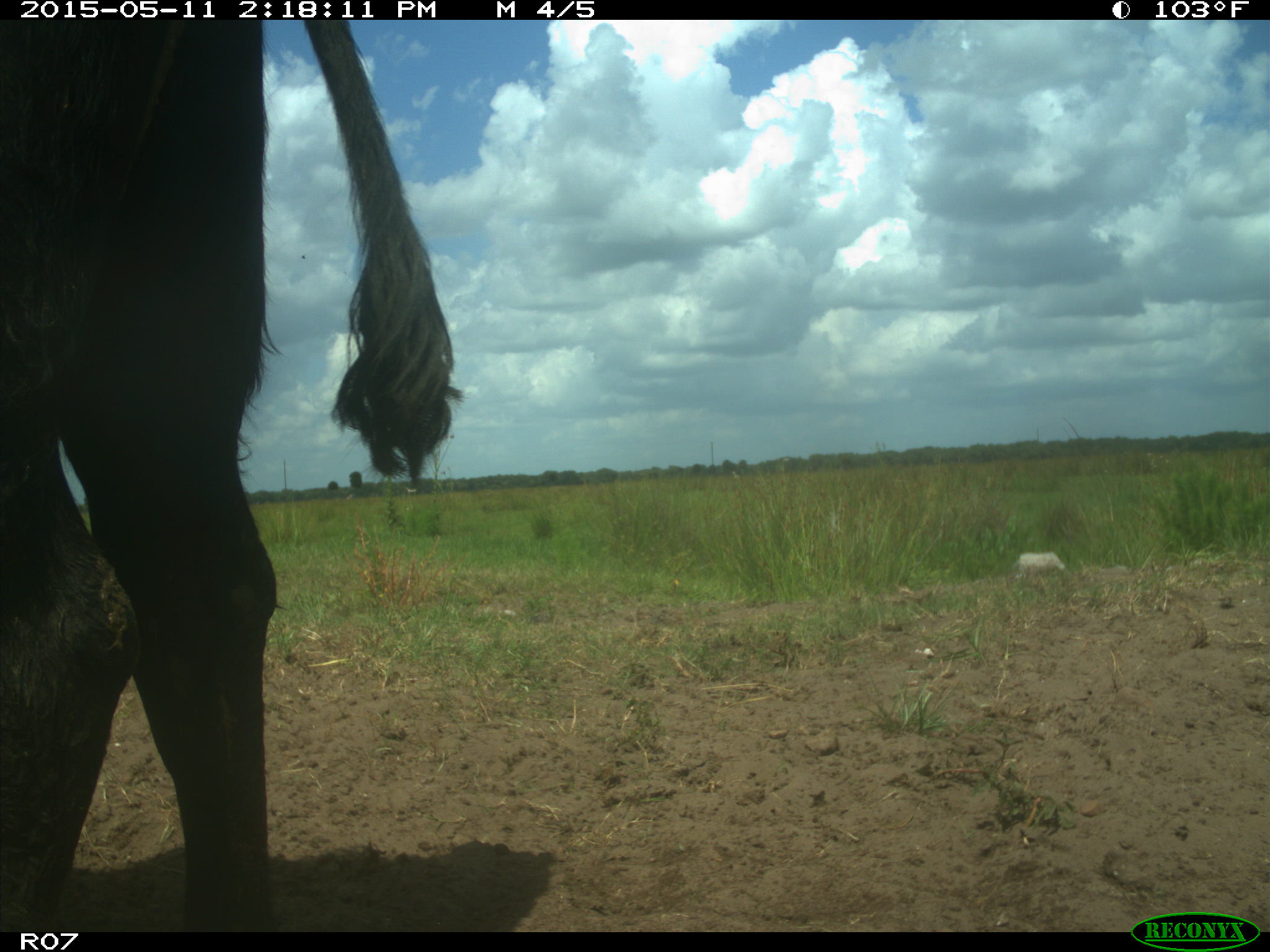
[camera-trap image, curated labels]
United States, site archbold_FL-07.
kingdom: Animalia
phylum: Chordata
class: Mammalia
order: Artiodactyla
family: Bovidae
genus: Bos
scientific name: Bos taurus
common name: domestic cow